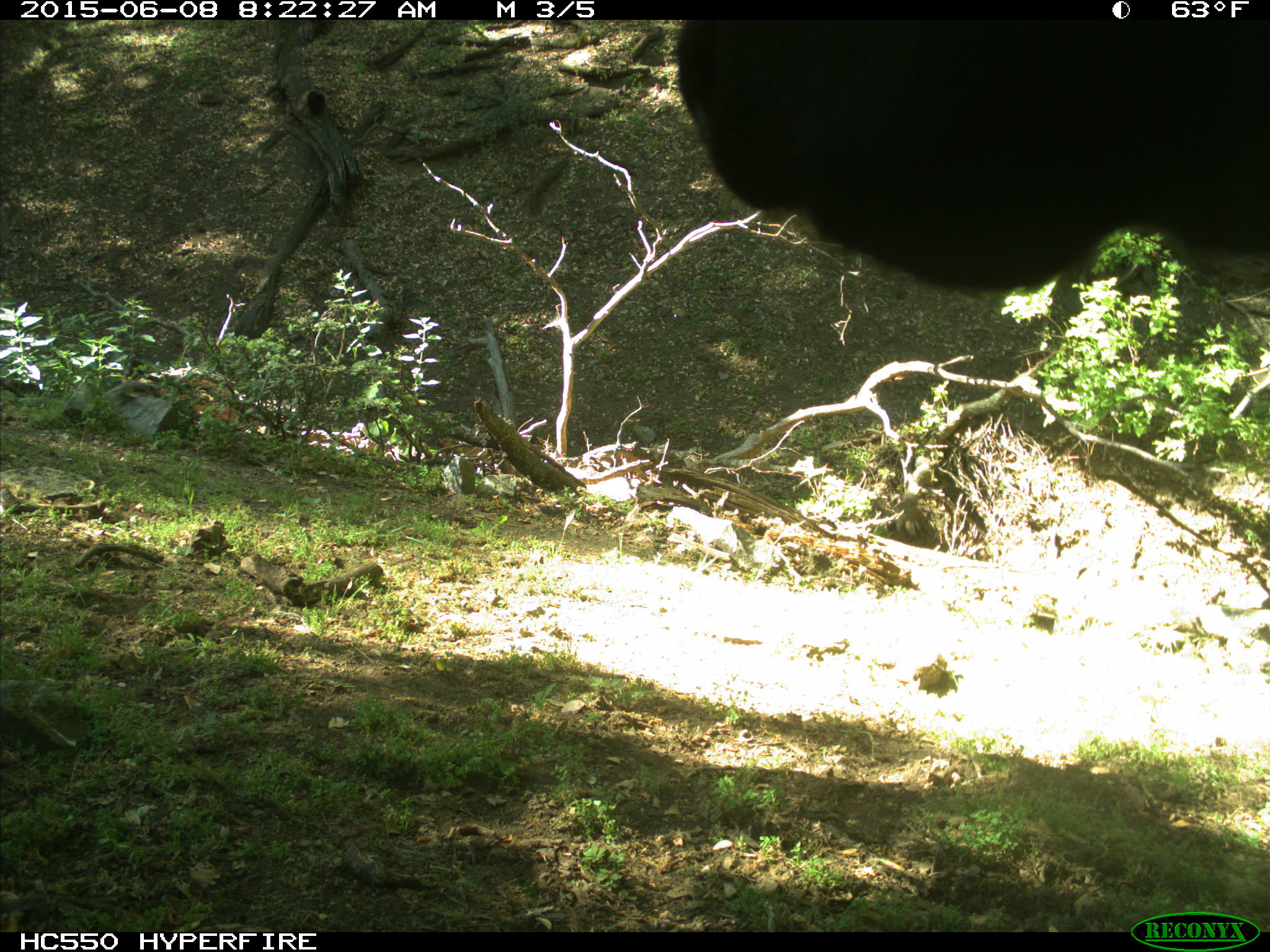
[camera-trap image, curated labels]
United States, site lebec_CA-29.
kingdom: Animalia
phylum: Chordata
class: Mammalia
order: Artiodactyla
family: Bovidae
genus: Bos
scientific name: Bos taurus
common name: domestic cow